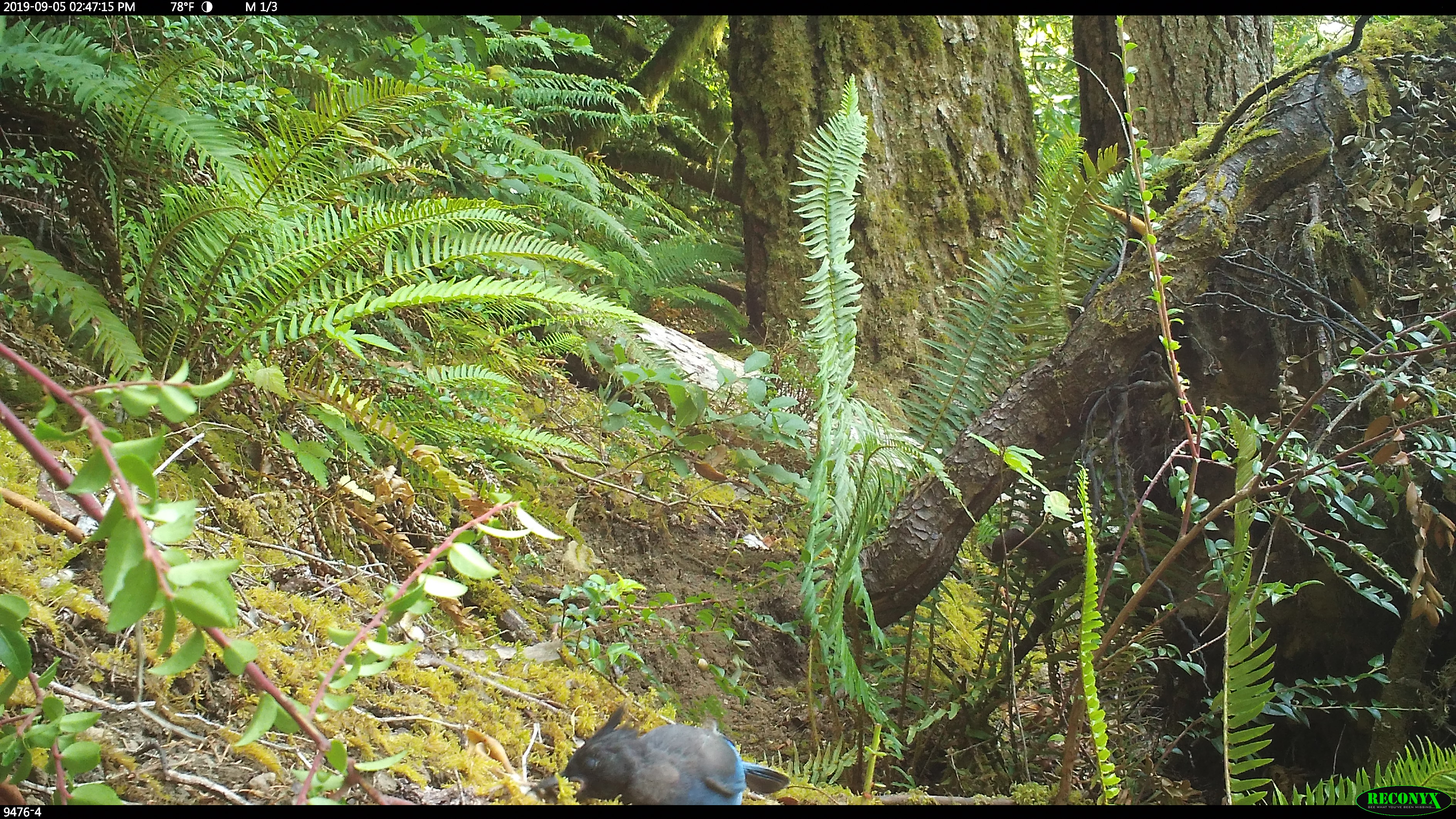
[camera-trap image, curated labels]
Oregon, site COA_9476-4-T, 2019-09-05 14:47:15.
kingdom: Animalia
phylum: Chordata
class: Aves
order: Passeriformes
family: Corvidae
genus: Cyanocitta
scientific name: Cyanocitta stelleri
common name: steller's jay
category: stellers jay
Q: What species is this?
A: Stellers jay (steller's jay) (Cyanocitta stelleri).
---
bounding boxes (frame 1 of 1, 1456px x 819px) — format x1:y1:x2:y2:
stellers jay: 531:709:792:804